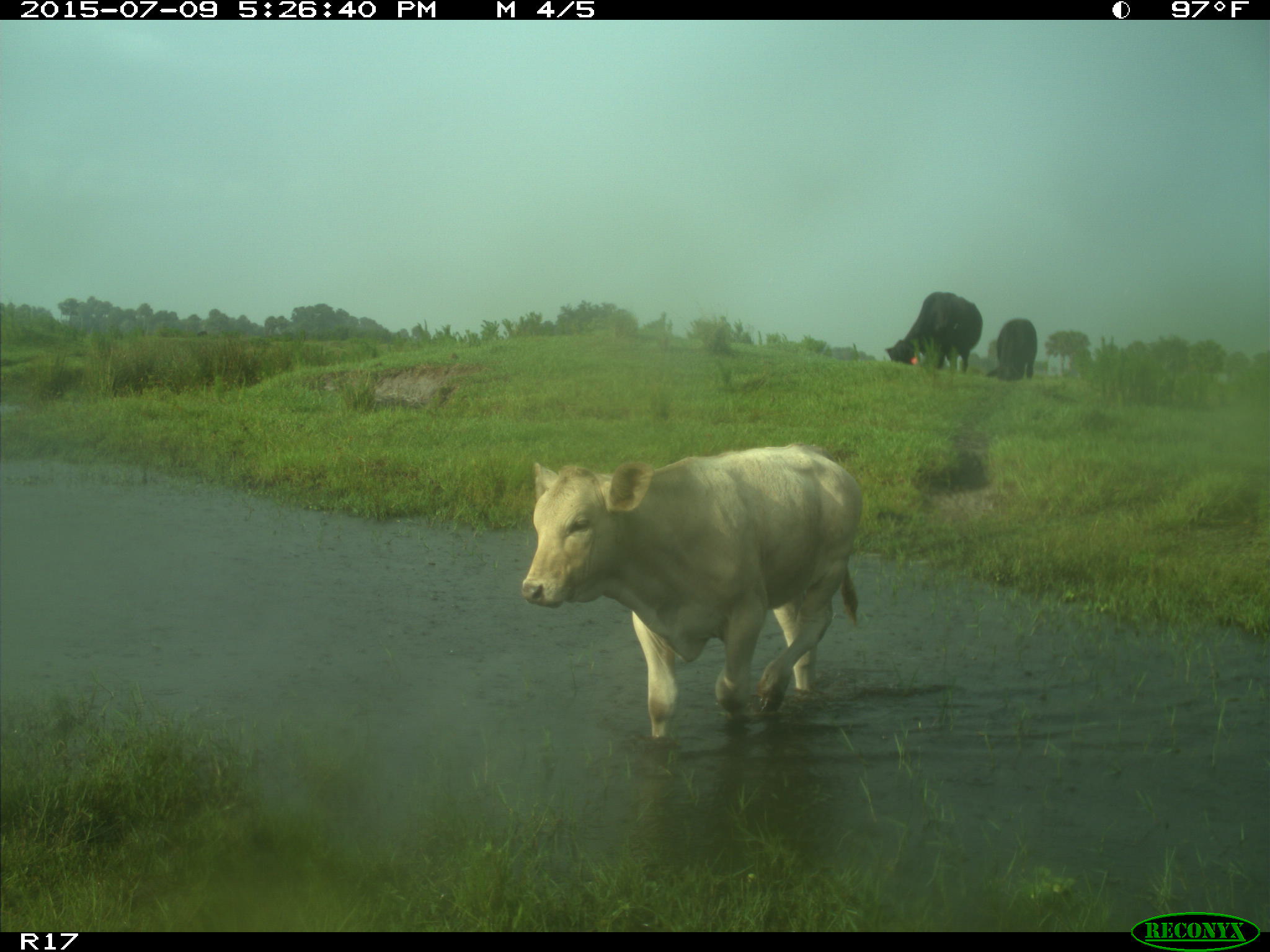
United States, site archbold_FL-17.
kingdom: Animalia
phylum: Chordata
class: Mammalia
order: Artiodactyla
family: Bovidae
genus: Bos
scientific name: Bos taurus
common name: domestic cow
Bos taurus (domestic cow).